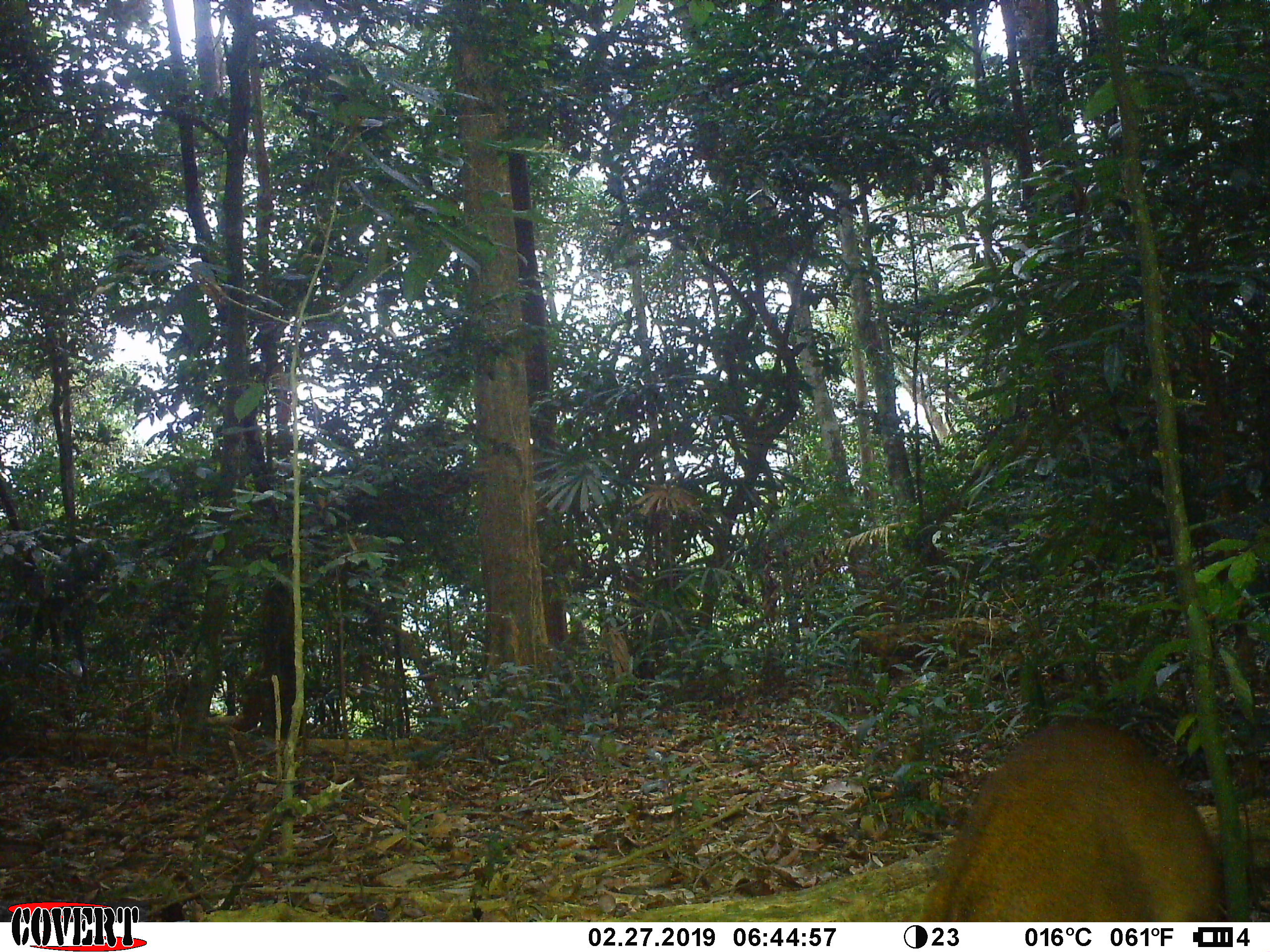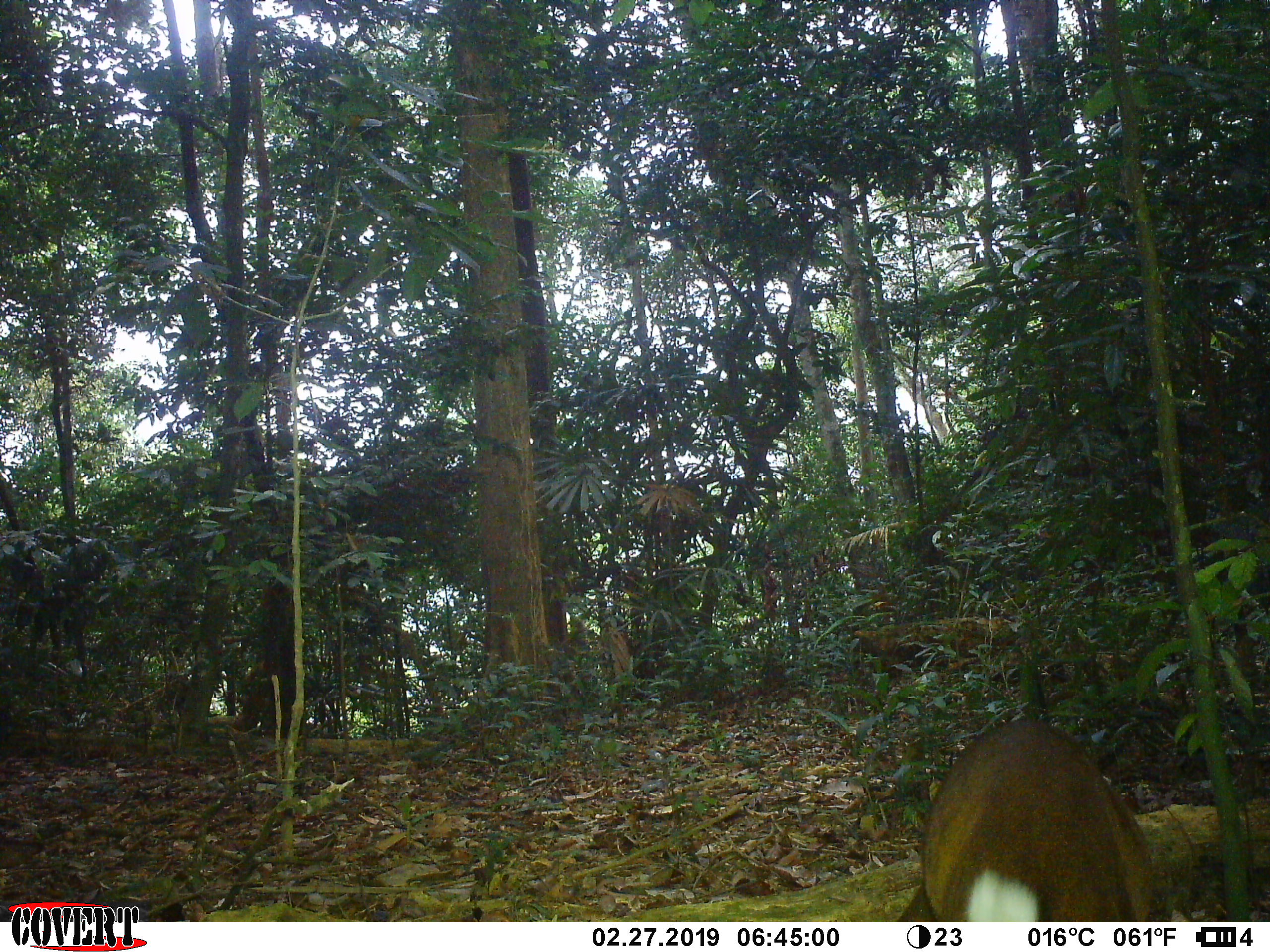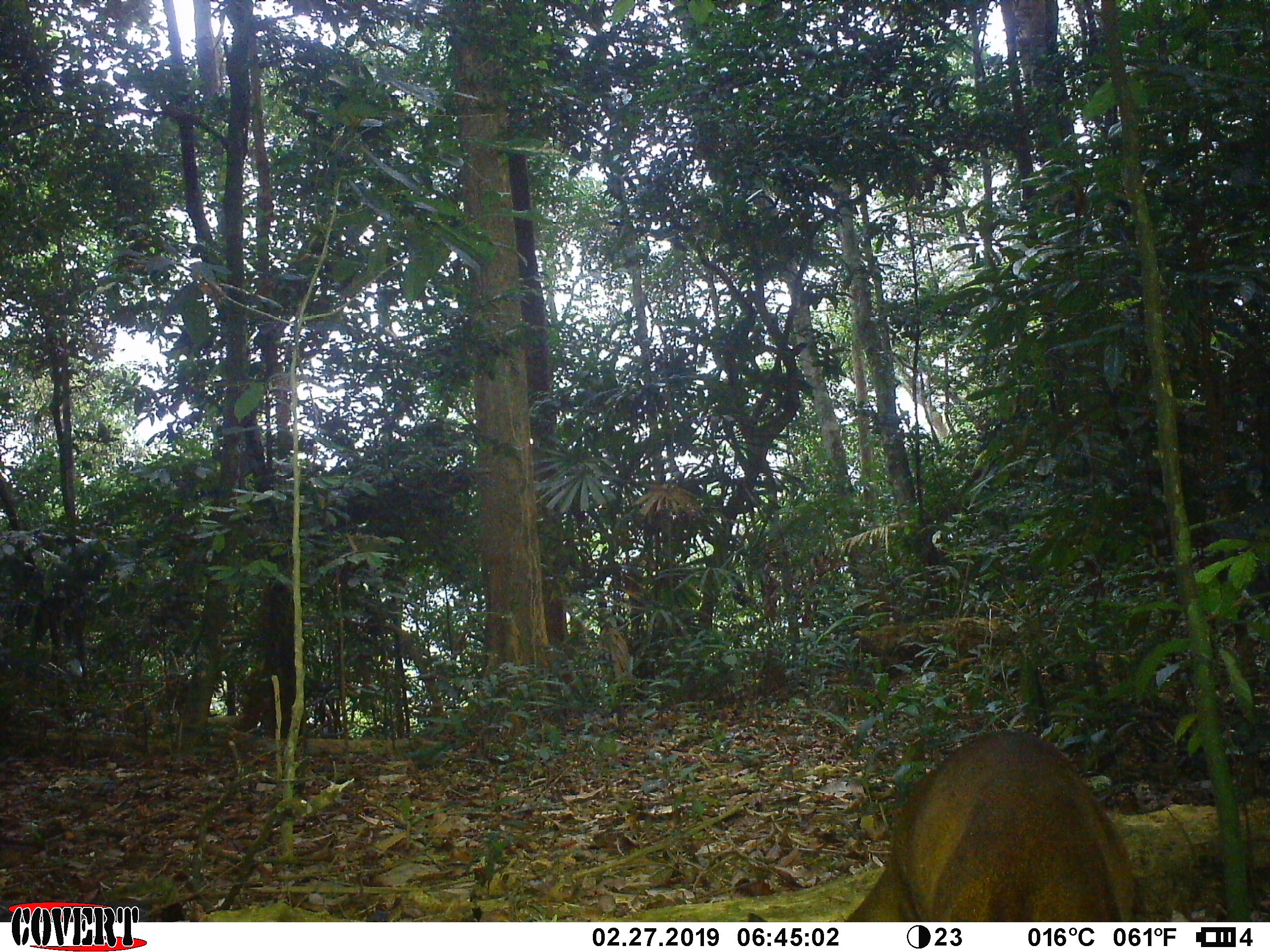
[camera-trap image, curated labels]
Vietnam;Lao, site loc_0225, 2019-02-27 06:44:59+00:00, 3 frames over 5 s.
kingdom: Animalia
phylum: Chordata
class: Mammalia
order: Artiodactyla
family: Cervidae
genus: Muntiacus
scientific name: Muntiacus vuquangensis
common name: large-antlered muntjac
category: large antlered muntjac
Large antlered muntjac (large-antlered muntjac) (Muntiacus vuquangensis). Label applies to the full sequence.